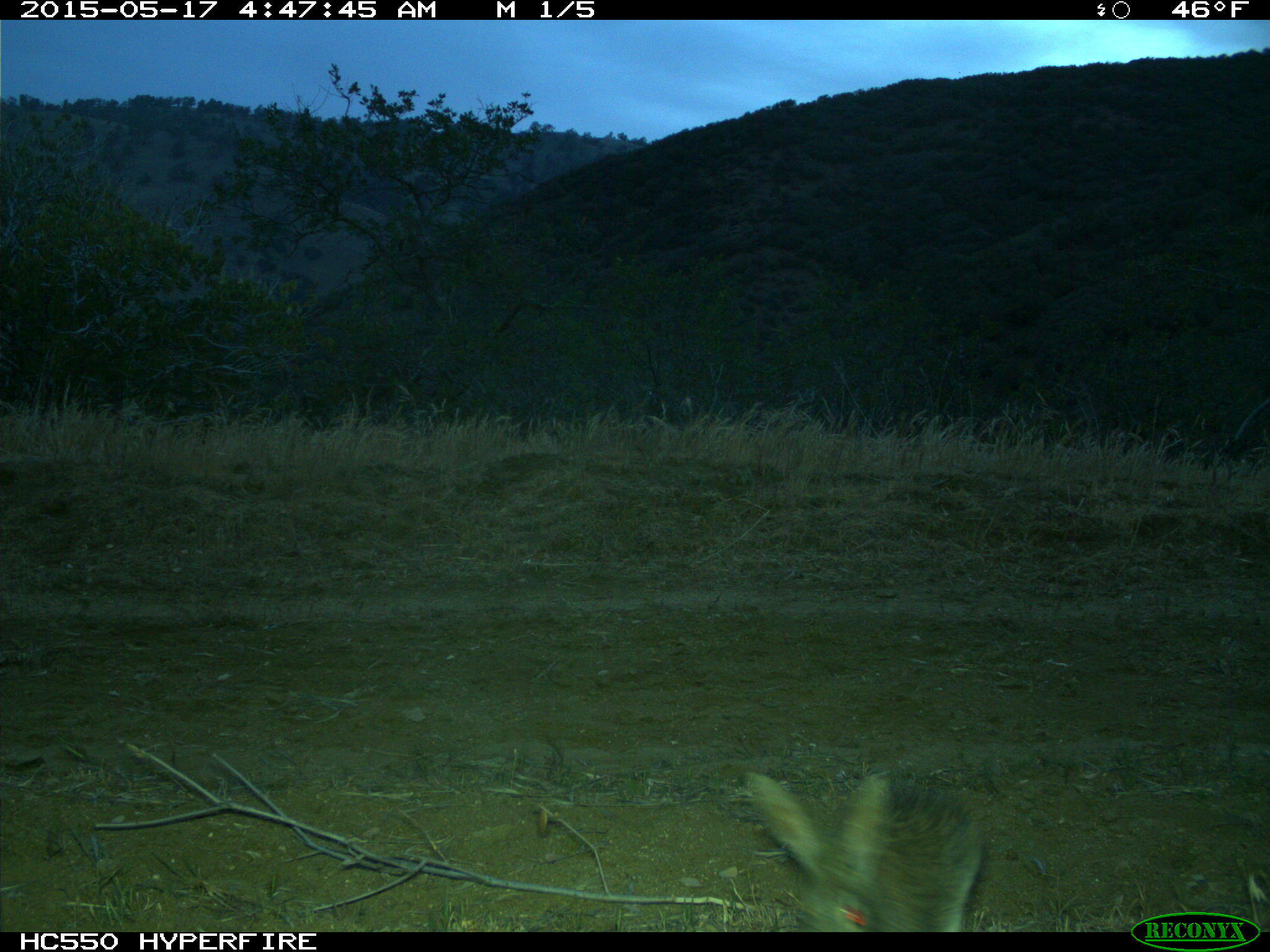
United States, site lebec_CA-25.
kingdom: Animalia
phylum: Chordata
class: Mammalia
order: Lagomorpha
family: Leporidae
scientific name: Leporidae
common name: rabbits and hares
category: unidentified rabbit